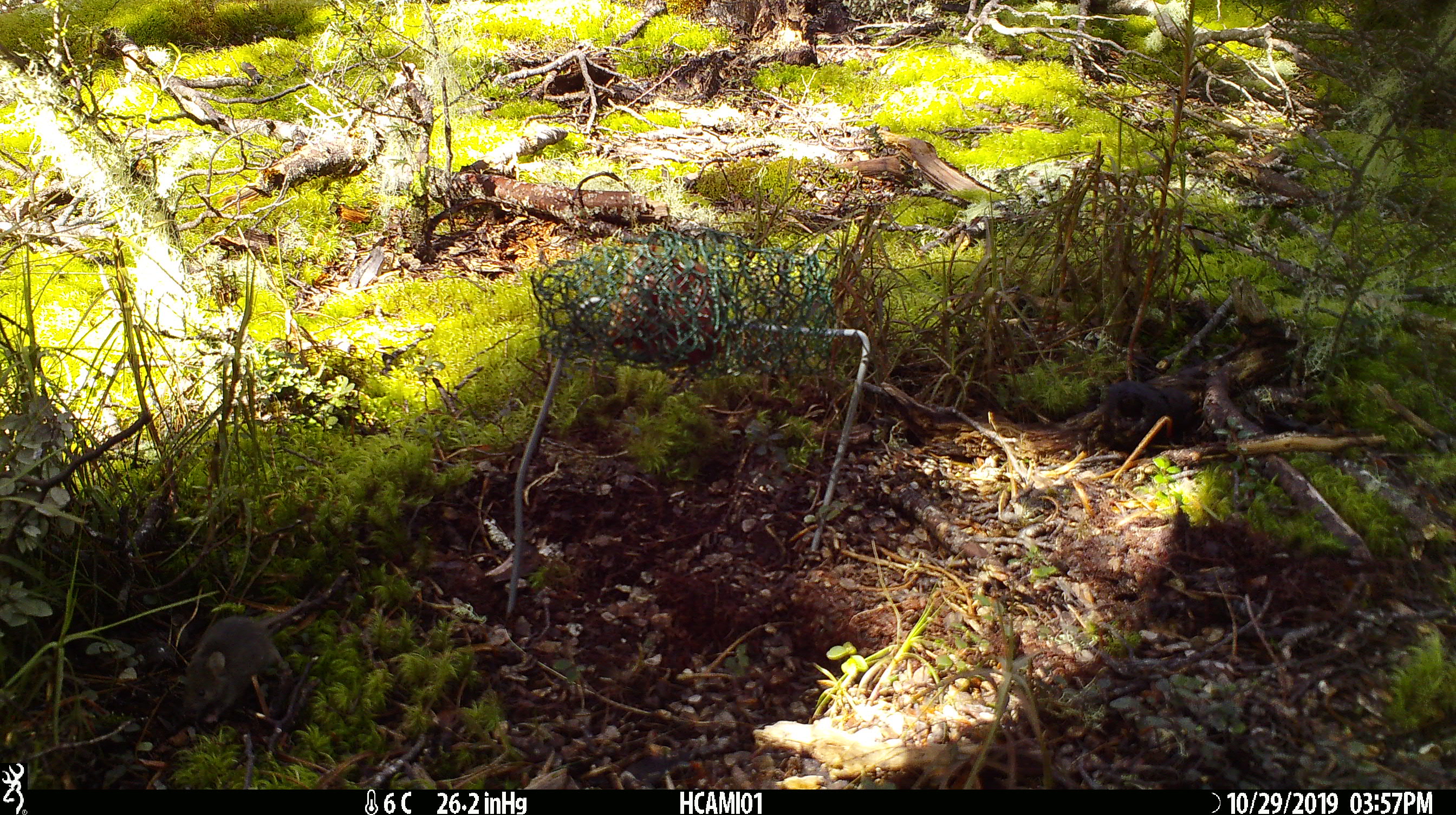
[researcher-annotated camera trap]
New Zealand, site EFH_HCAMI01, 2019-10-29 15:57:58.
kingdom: Animalia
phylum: Chordata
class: Mammalia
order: Rodentia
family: Muridae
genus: Mus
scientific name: Mus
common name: mouse